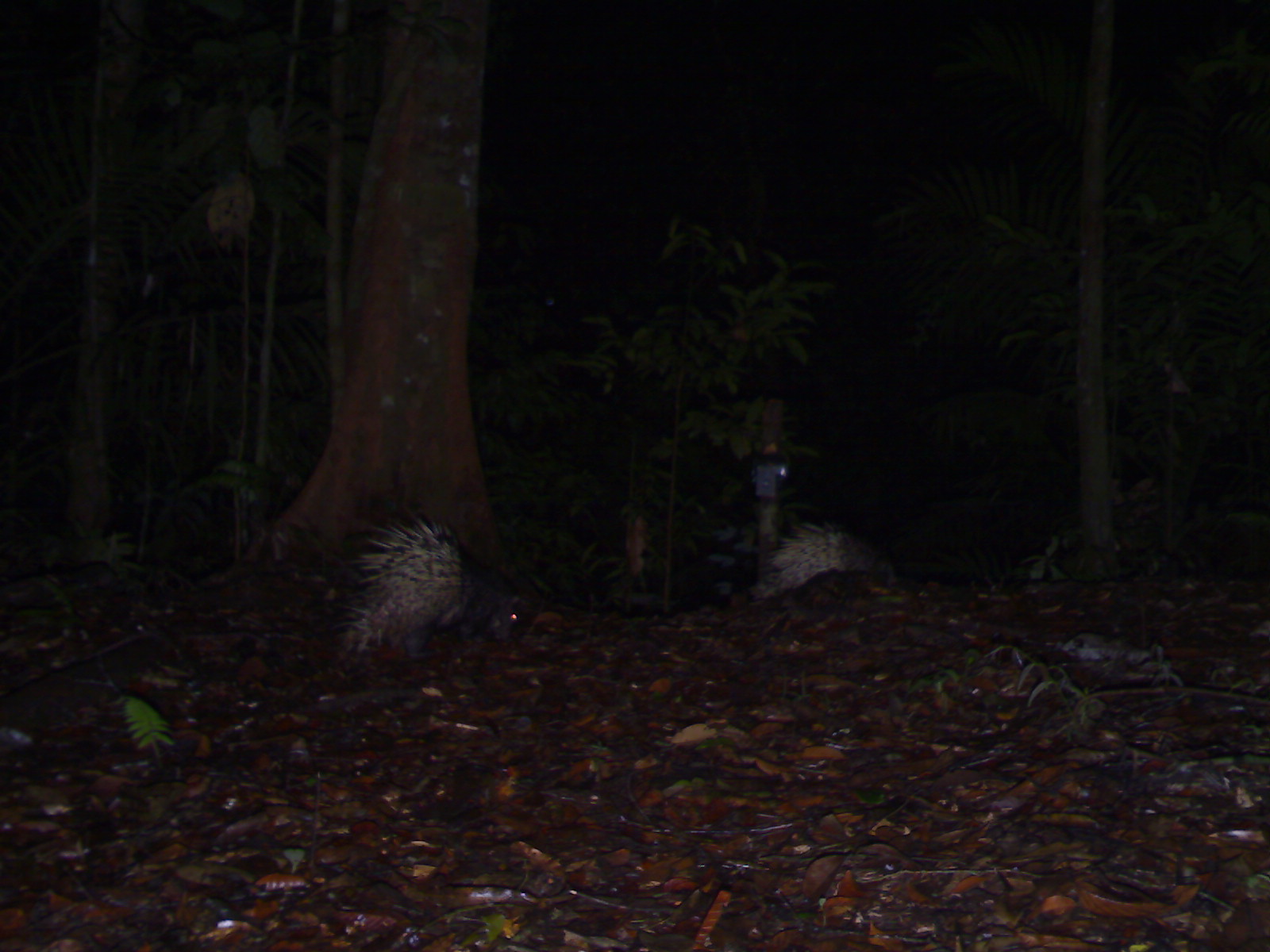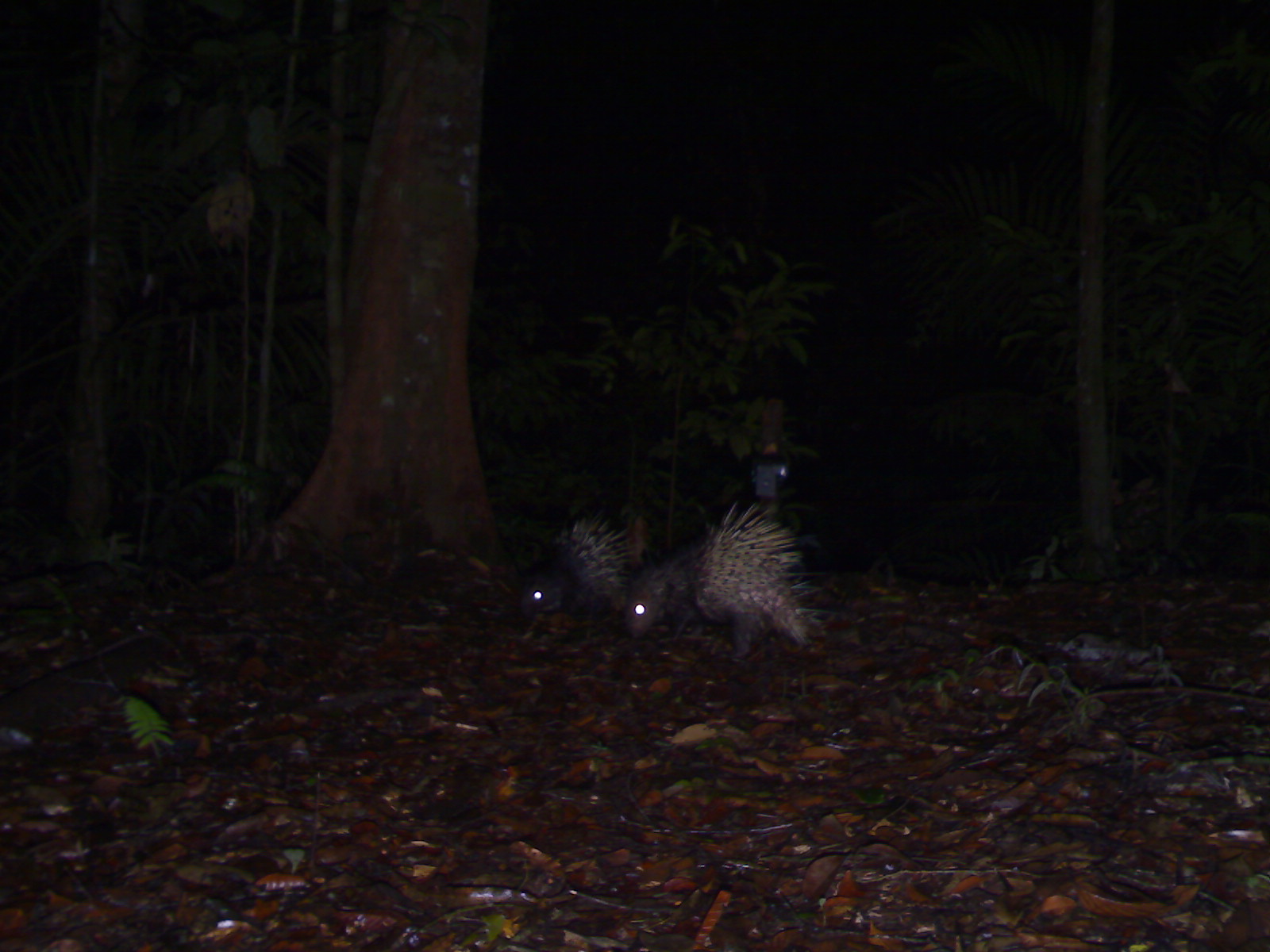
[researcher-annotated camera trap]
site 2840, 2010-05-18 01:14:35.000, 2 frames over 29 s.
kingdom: Animalia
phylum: Chordata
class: Mammalia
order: Rodentia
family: Hystricidae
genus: Hystrix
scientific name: Hystrix brachyura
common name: east asian porcupine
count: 2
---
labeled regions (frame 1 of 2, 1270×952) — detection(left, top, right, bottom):
hystrix brachyura: detection(330, 513, 528, 659); detection(747, 519, 910, 599)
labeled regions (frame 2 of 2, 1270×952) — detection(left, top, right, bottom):
hystrix brachyura: detection(623, 499, 829, 659); detection(518, 507, 639, 620)